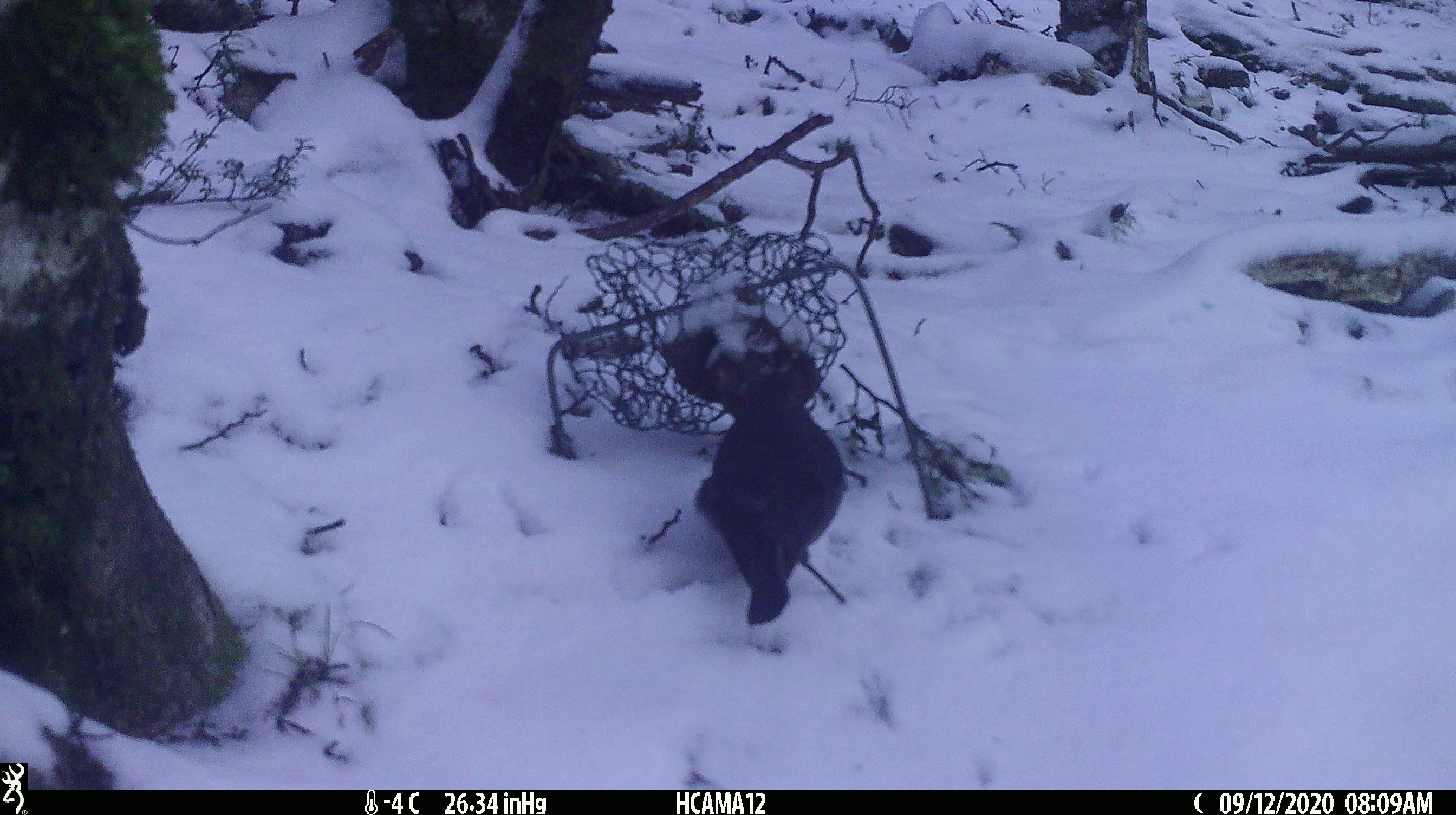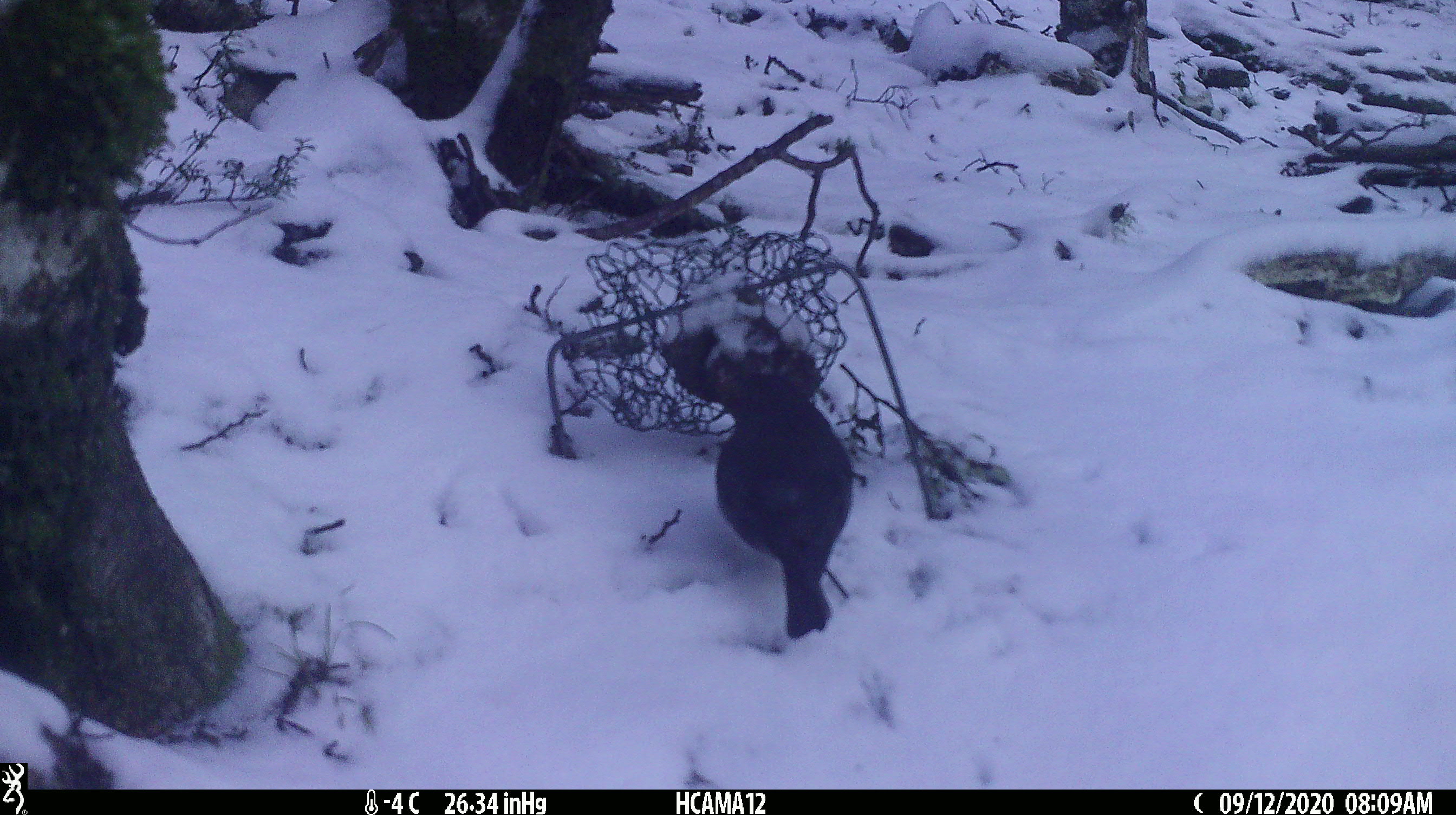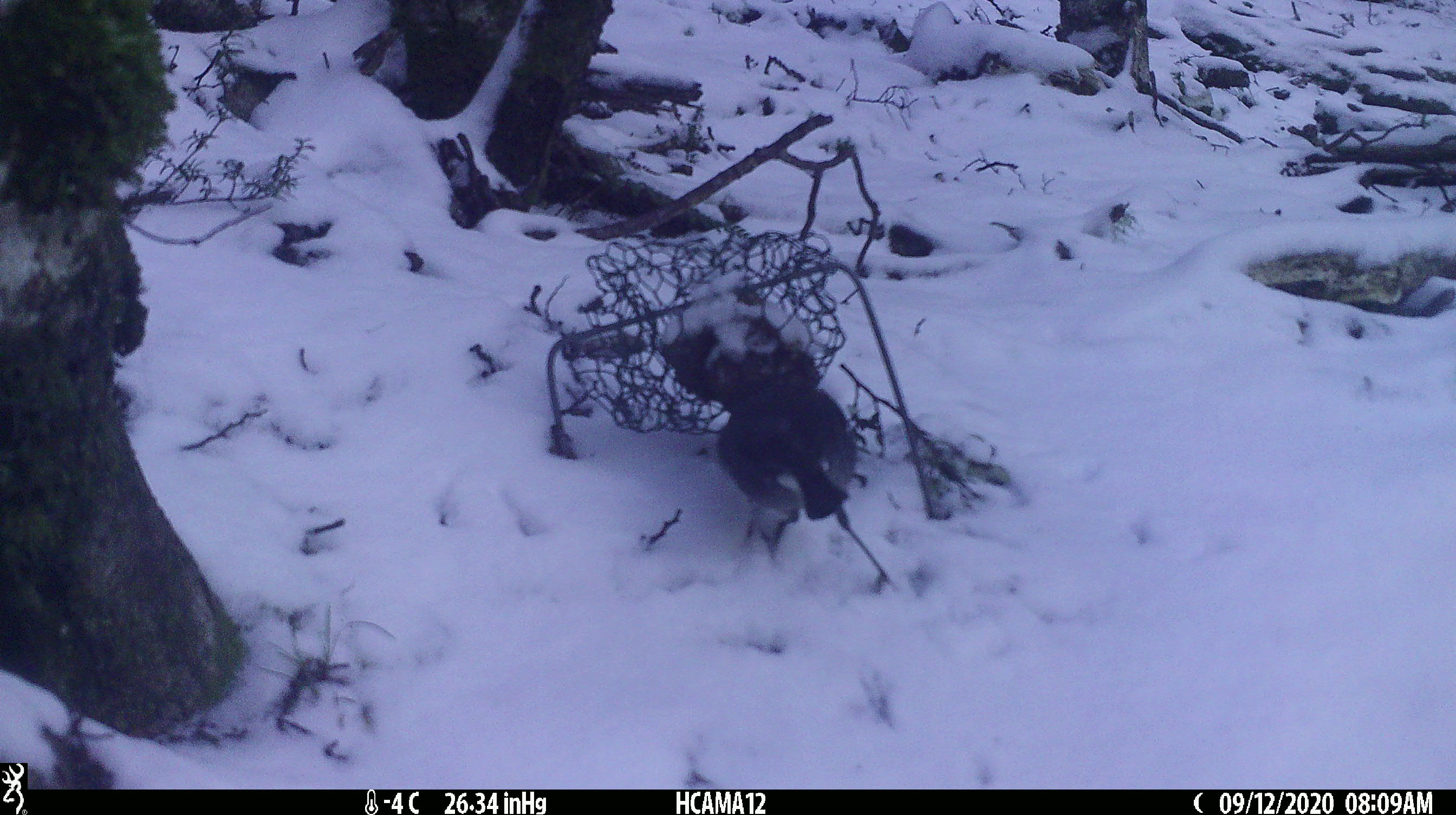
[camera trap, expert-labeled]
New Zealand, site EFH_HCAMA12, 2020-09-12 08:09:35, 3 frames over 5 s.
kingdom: Animalia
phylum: Chordata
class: Aves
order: Passeriformes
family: Petroicidae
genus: Petroica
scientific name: Petroica australis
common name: new zealand robin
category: robin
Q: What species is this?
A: Robin (new zealand robin) (Petroica australis).